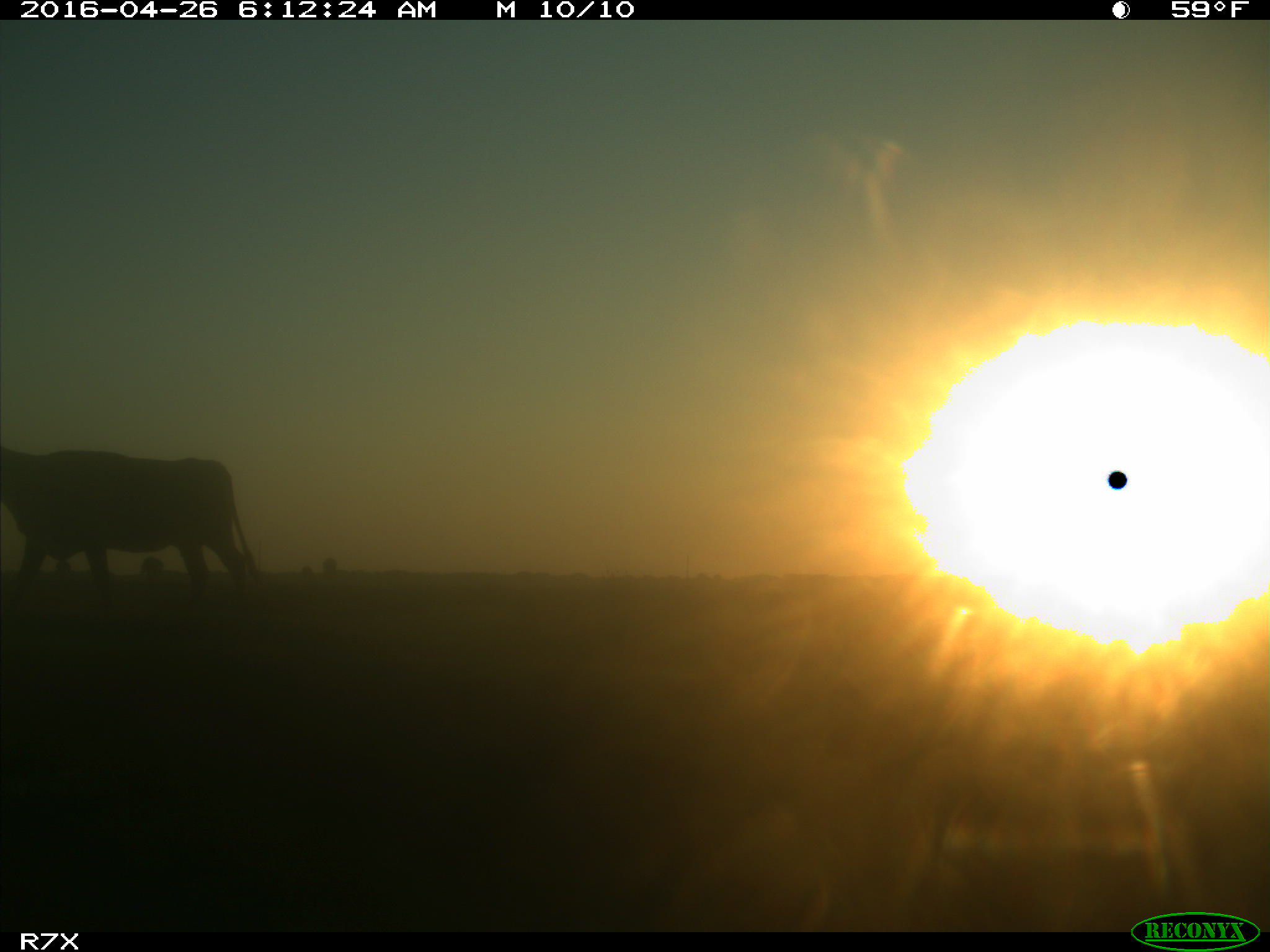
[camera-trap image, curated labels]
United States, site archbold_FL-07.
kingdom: Animalia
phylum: Chordata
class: Mammalia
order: Artiodactyla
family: Bovidae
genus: Bos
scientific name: Bos taurus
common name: domestic cow